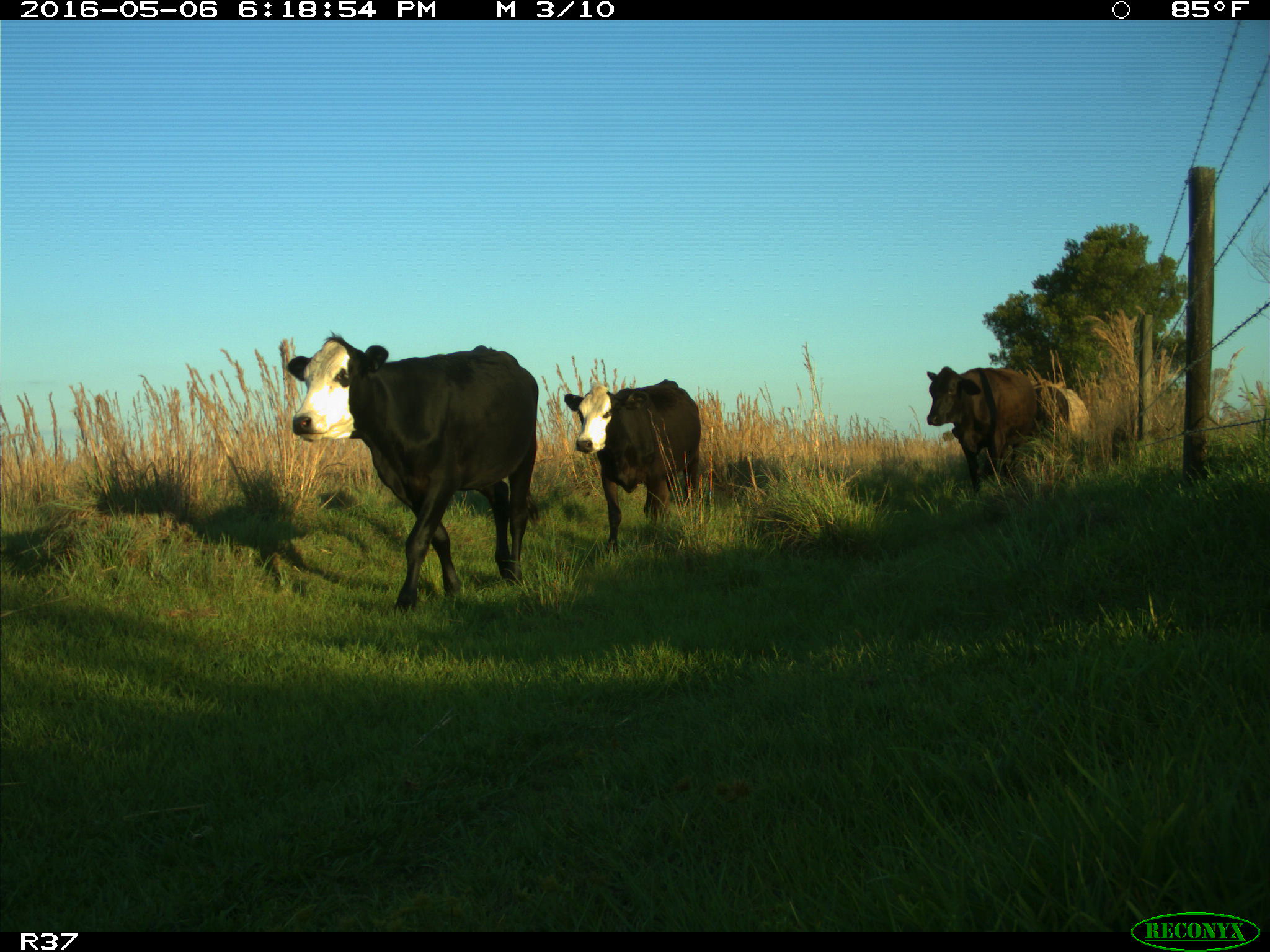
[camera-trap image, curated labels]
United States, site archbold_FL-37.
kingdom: Animalia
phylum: Chordata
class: Mammalia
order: Artiodactyla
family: Bovidae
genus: Bos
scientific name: Bos taurus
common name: domestic cow